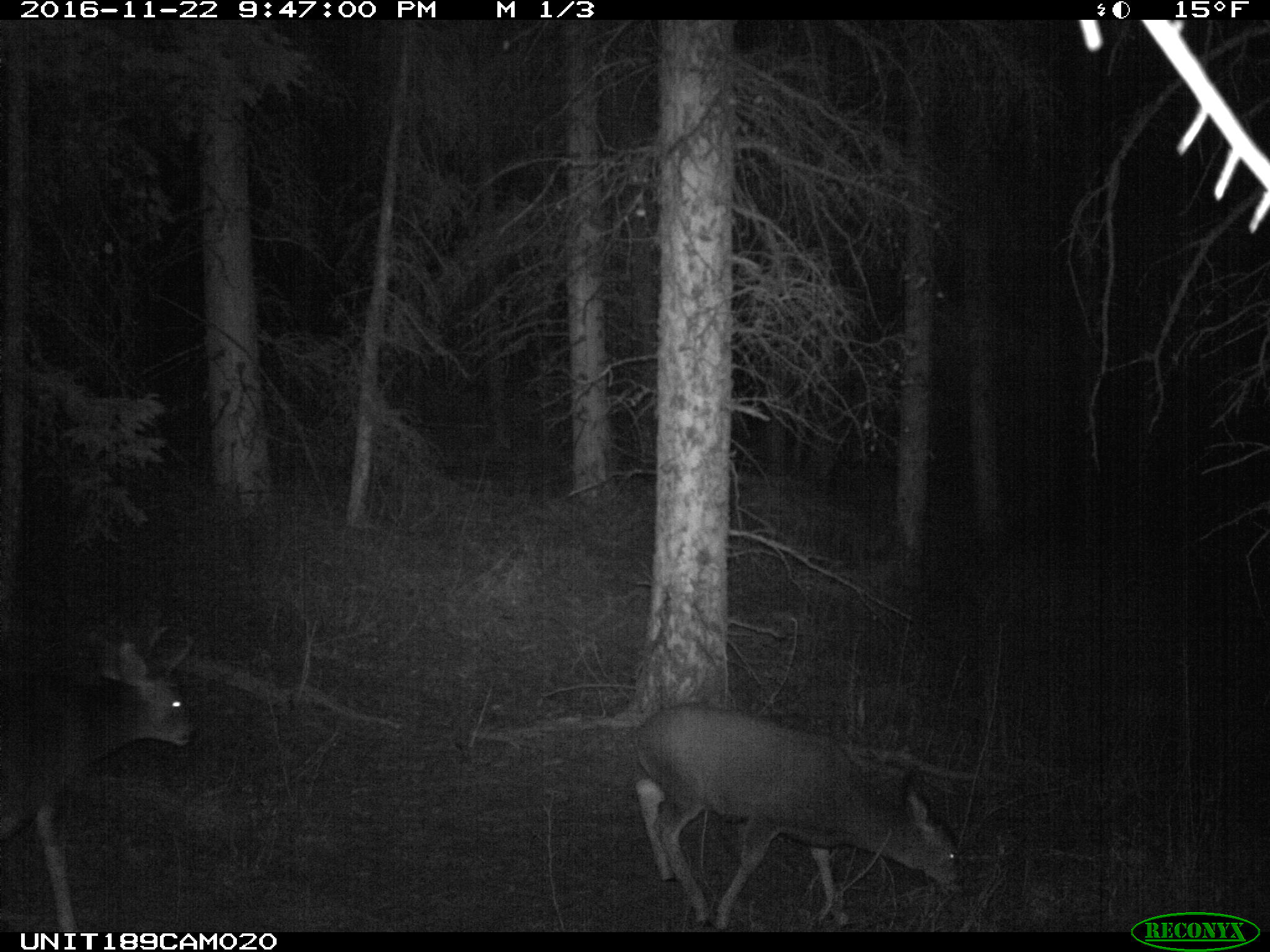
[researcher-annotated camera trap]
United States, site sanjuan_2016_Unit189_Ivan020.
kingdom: Animalia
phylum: Chordata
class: Mammalia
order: Artiodactyla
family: Cervidae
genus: Odocoileus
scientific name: Odocoileus hemionus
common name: mule deer